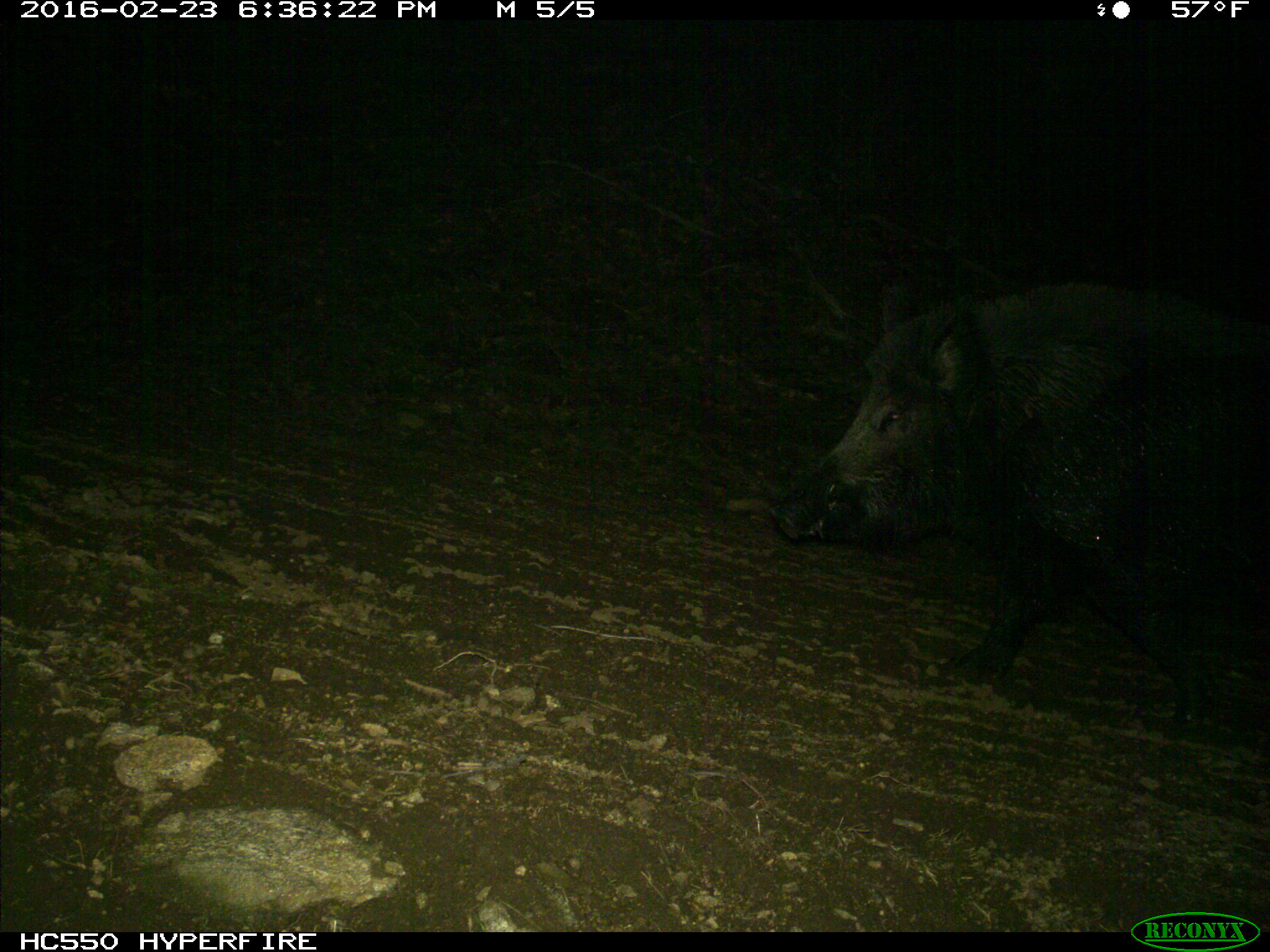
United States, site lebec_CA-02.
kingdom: Animalia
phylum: Chordata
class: Mammalia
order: Artiodactyla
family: Suidae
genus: Sus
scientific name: Sus scrofa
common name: wild boar